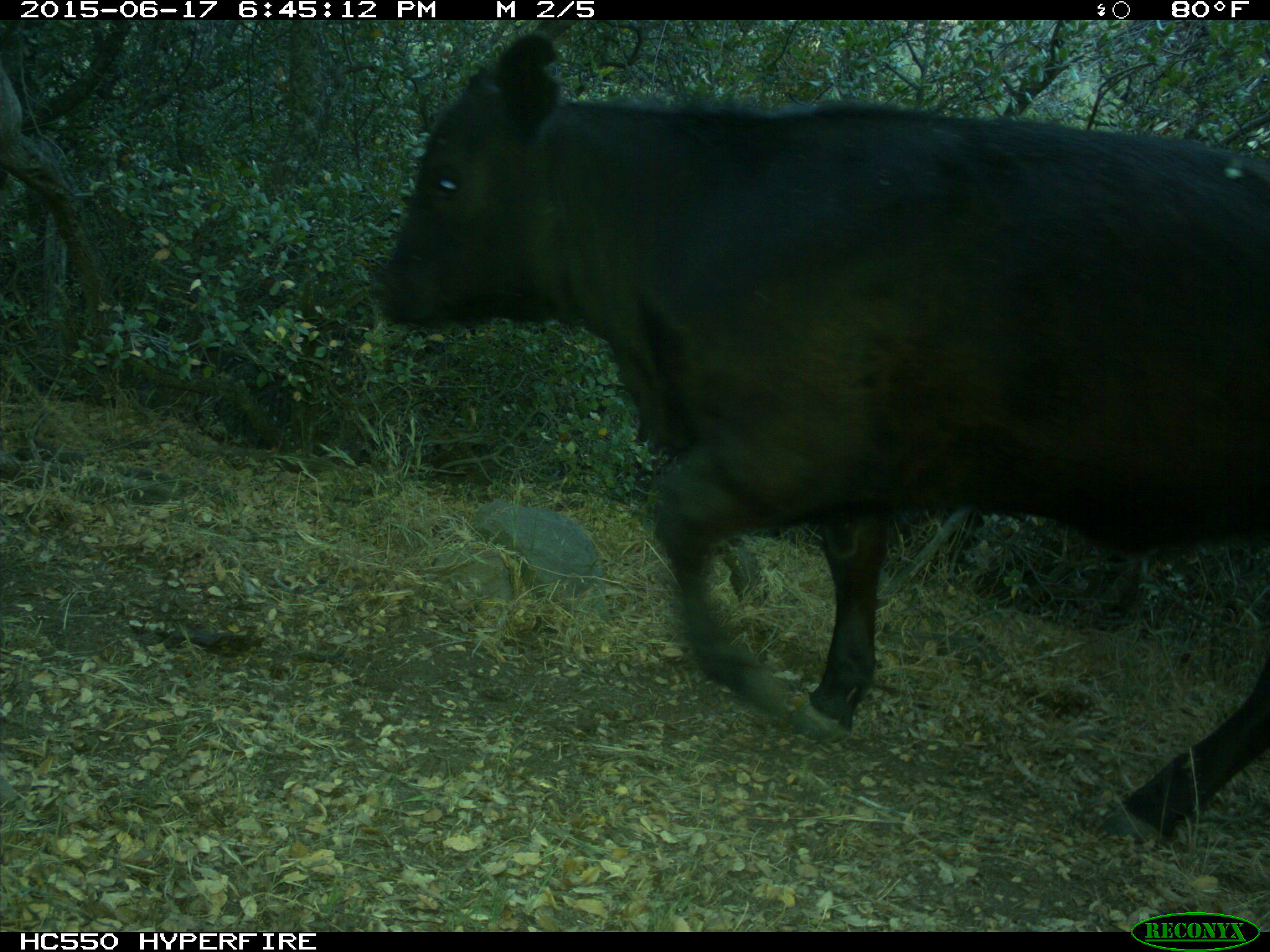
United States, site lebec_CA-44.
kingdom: Animalia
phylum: Chordata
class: Mammalia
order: Artiodactyla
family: Bovidae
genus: Bos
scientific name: Bos taurus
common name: domestic cow